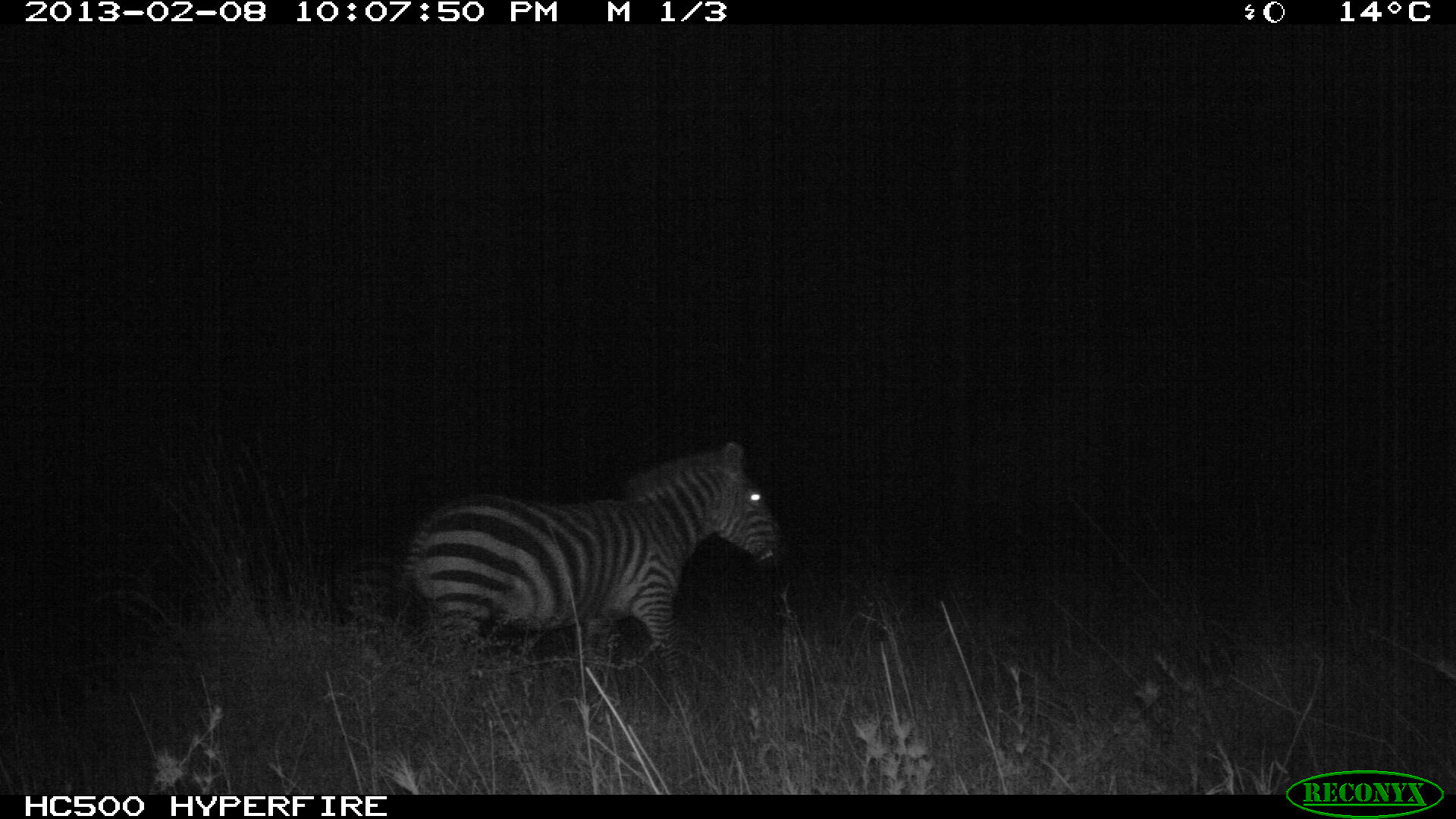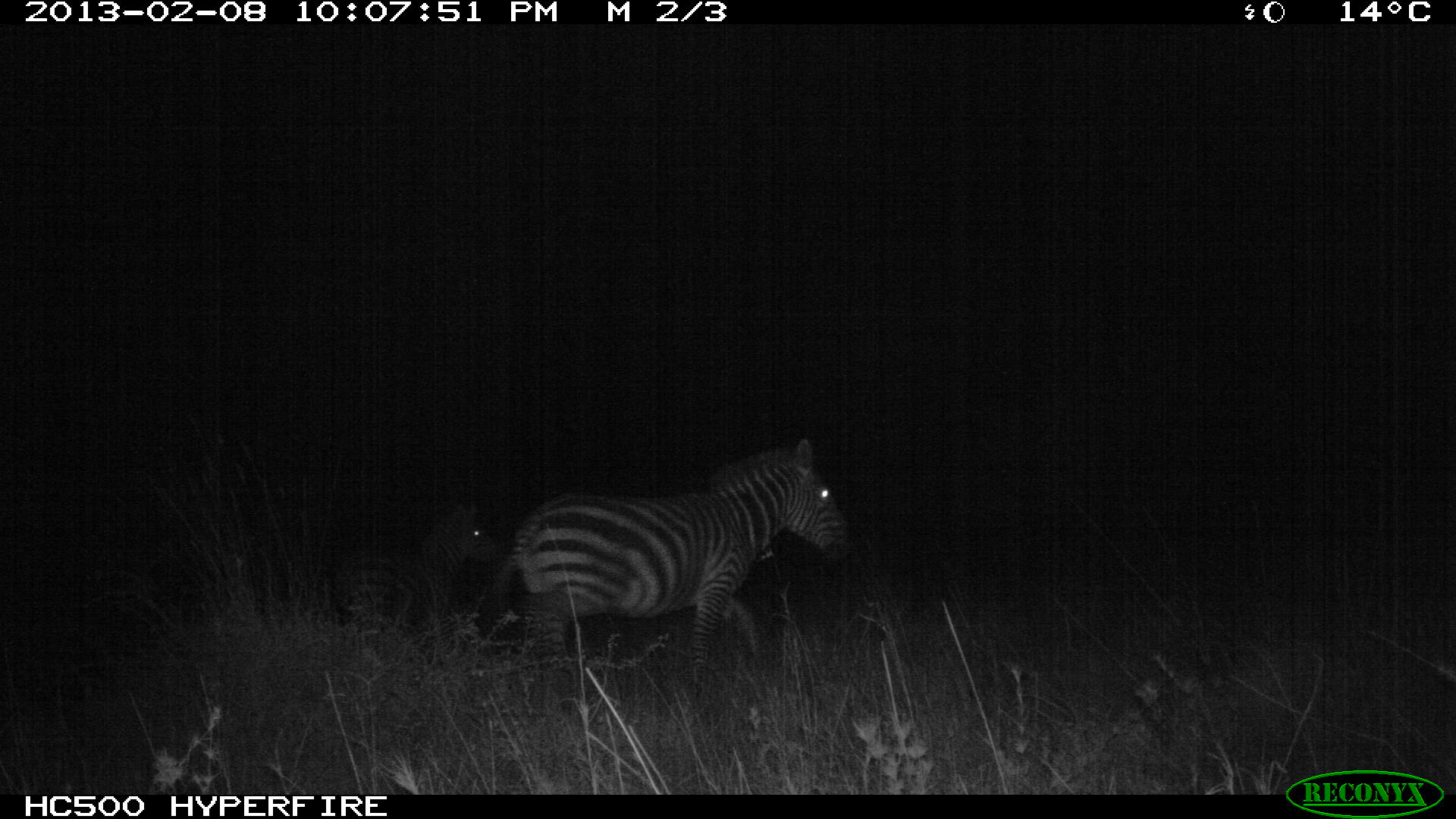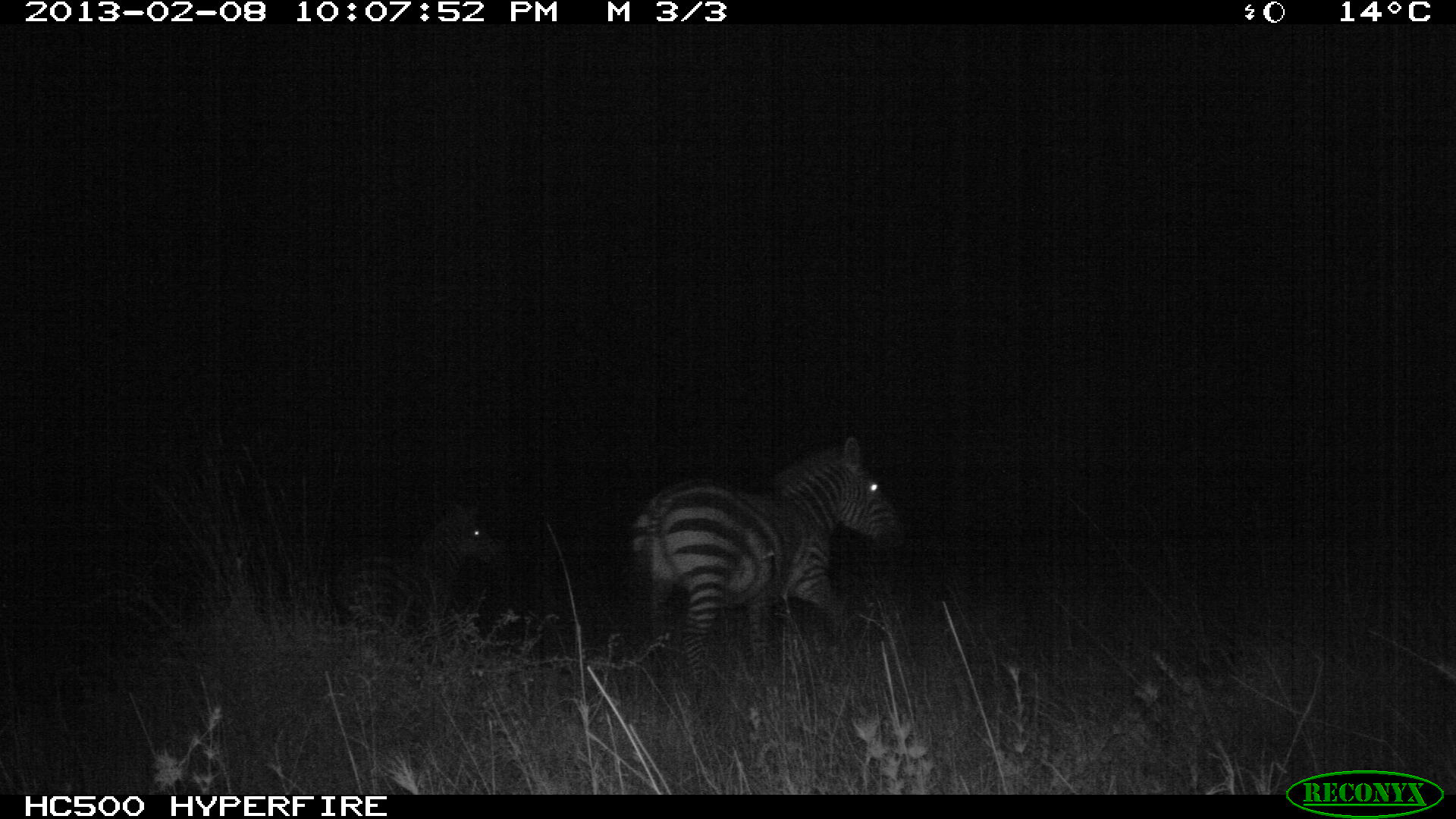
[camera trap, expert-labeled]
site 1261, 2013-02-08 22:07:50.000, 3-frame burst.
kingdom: Animalia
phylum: Chordata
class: Mammalia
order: Perissodactyla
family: Equidae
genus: Equus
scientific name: Equus quagga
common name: plains zebra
Equus quagga (plains zebra), count 2.